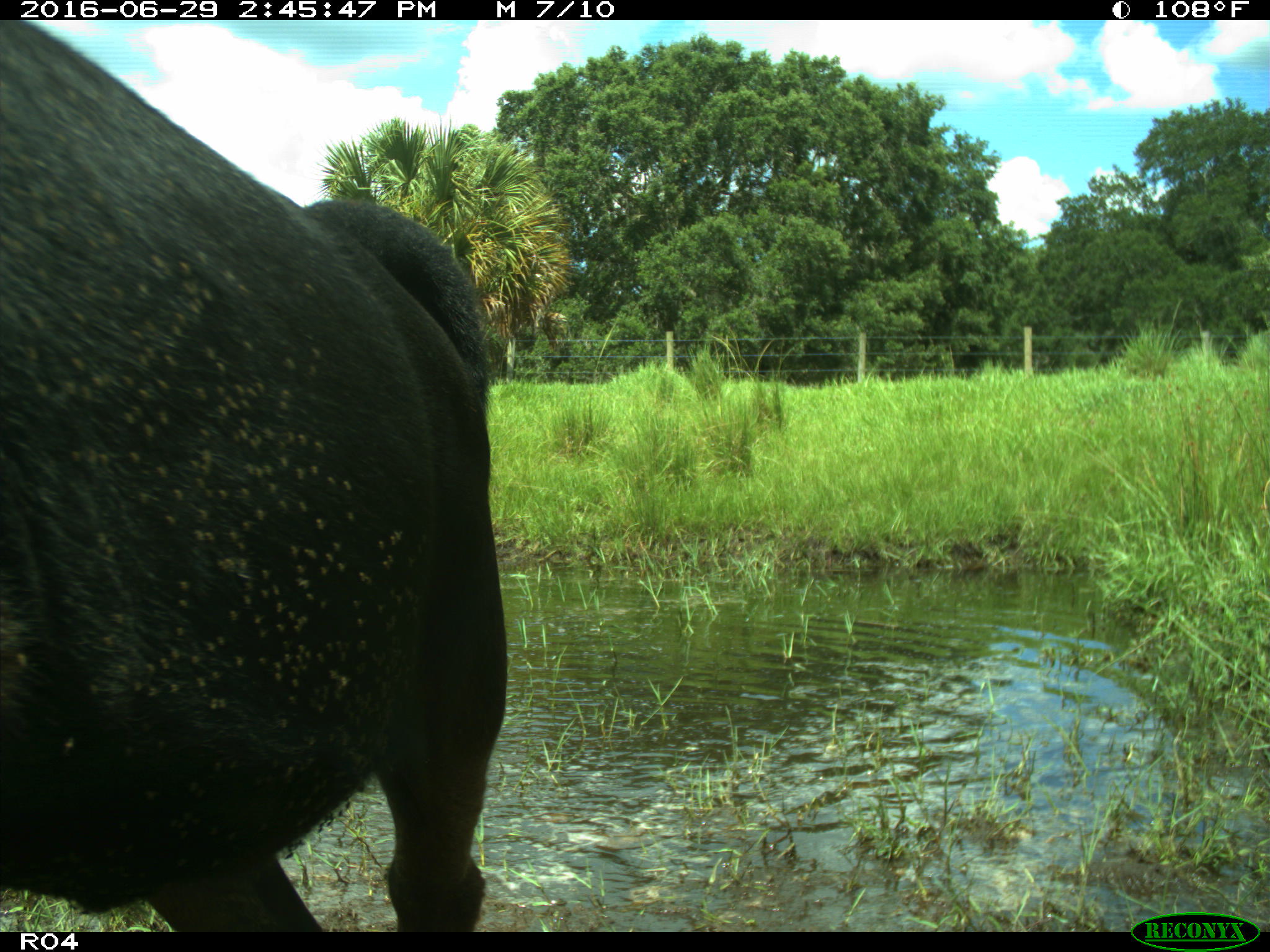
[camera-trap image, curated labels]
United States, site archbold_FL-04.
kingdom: Animalia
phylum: Chordata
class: Mammalia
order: Artiodactyla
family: Bovidae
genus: Bos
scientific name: Bos taurus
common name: domestic cow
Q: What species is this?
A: Bos taurus (domestic cow).